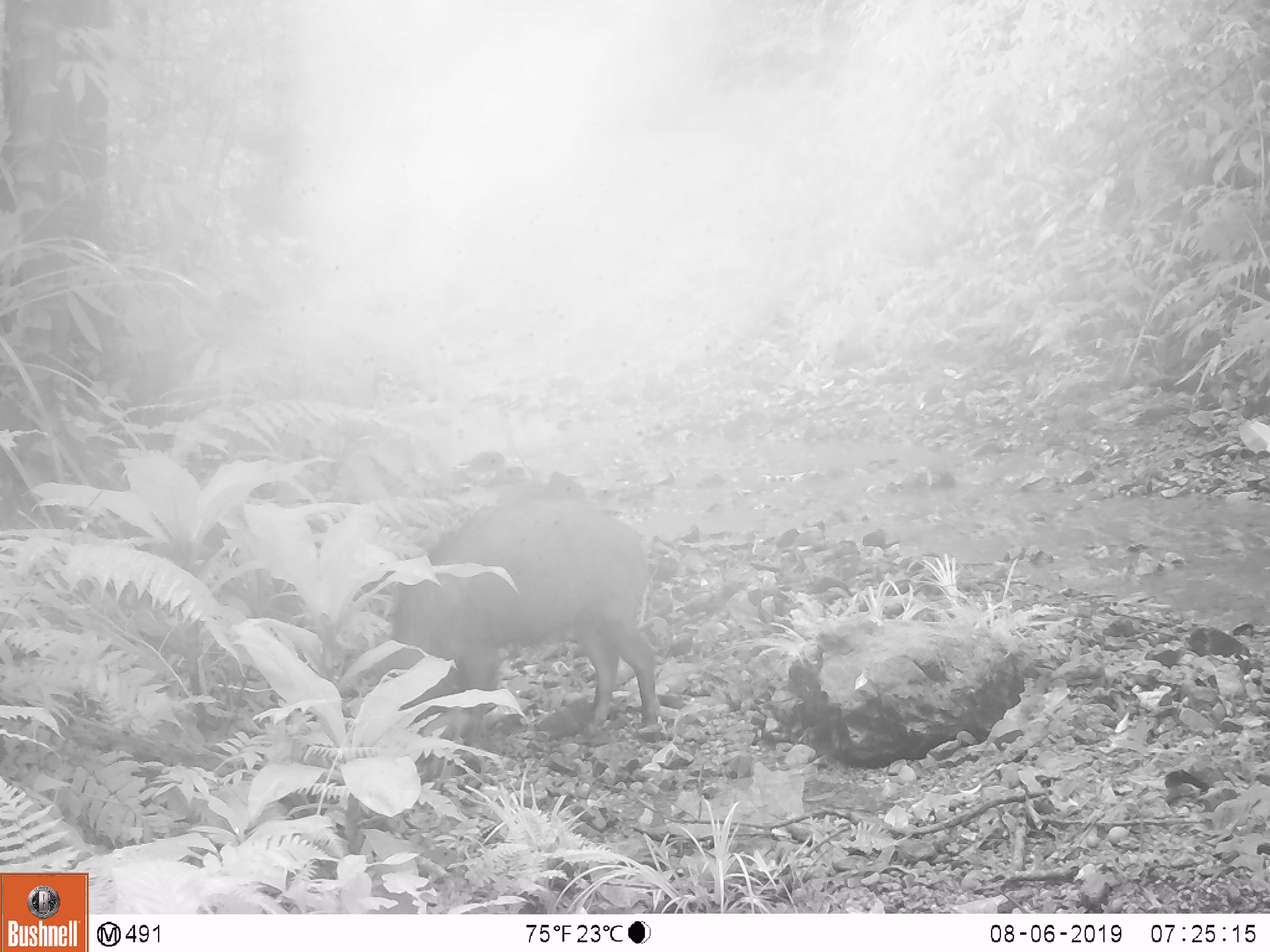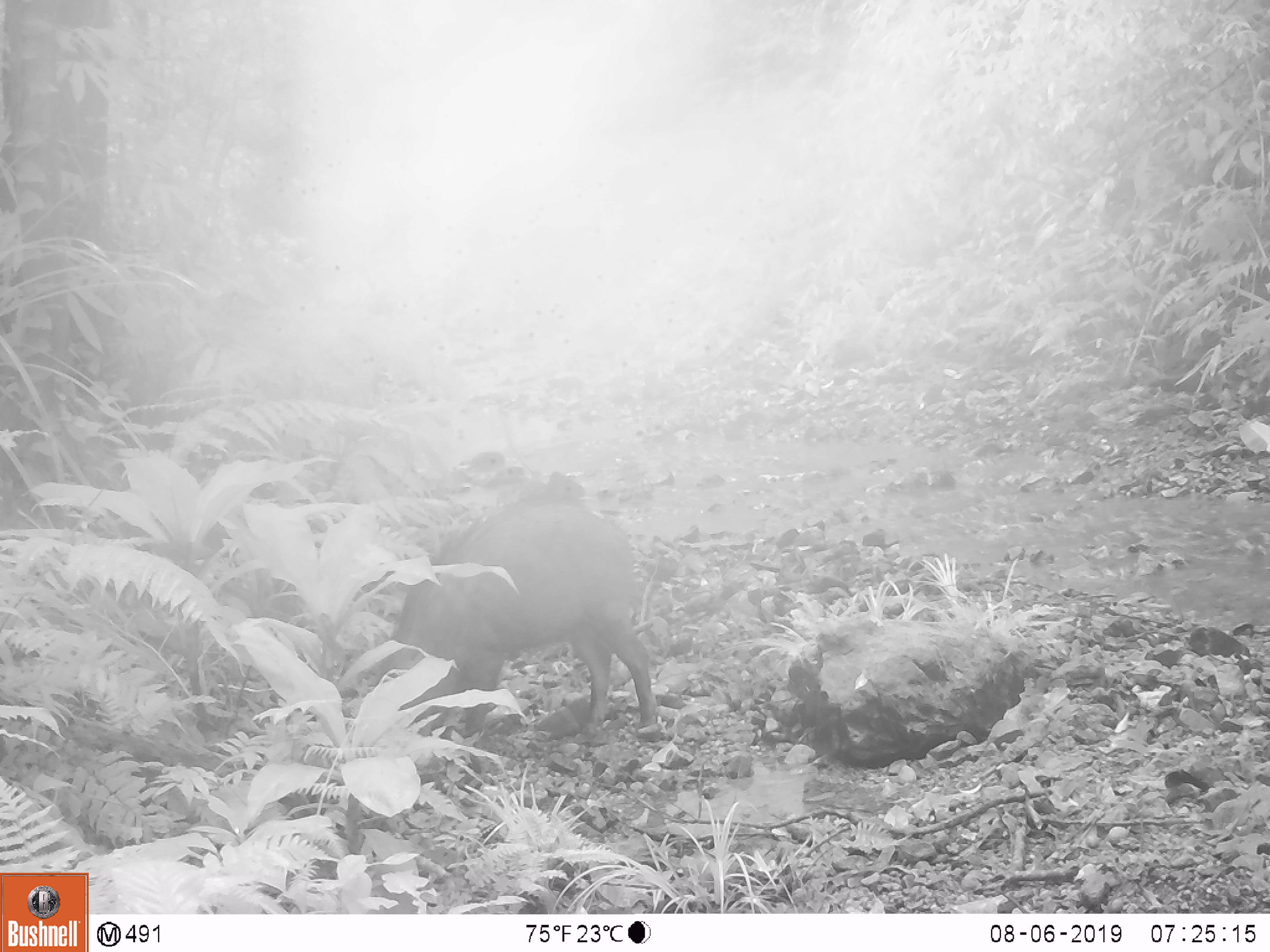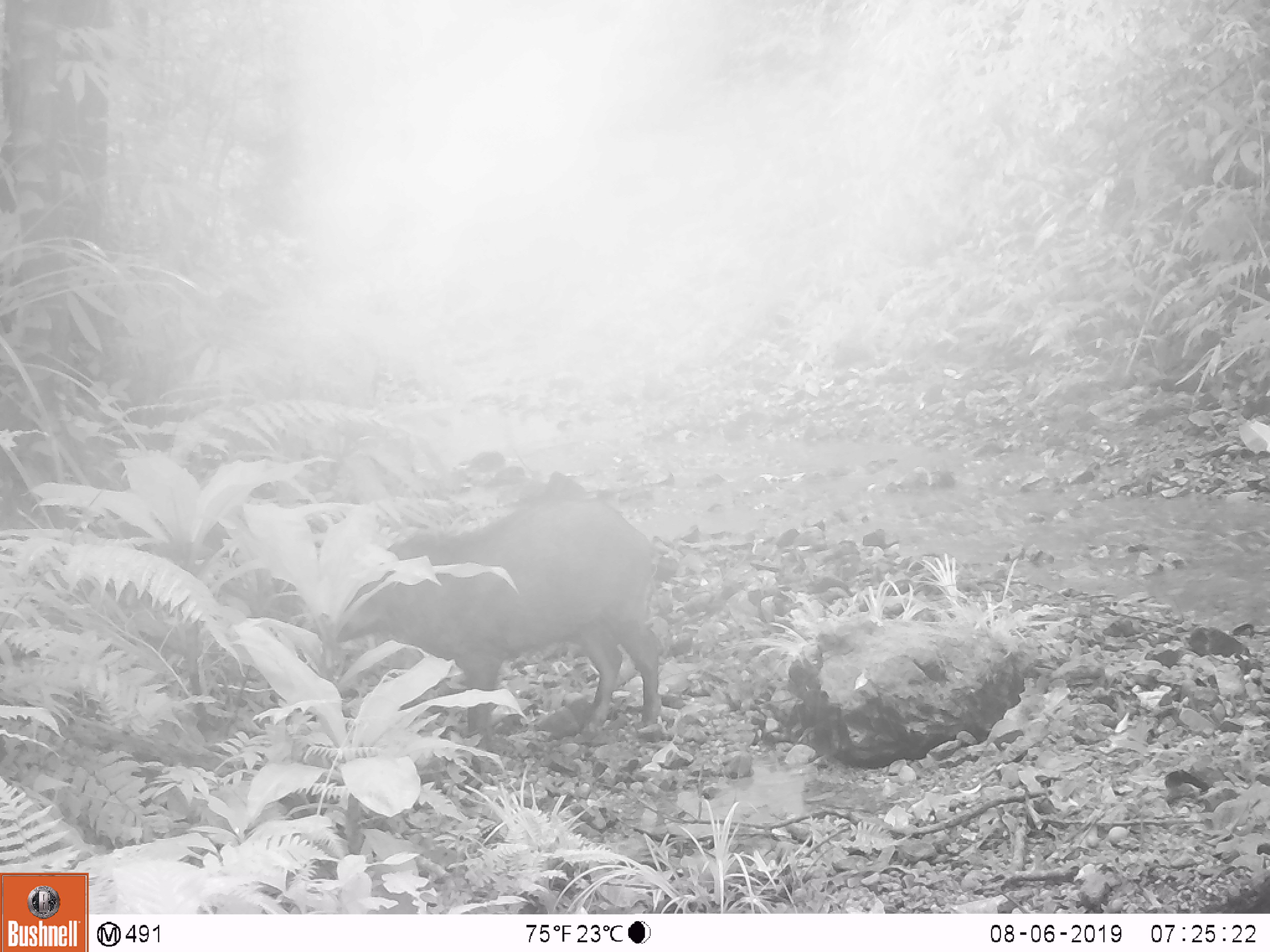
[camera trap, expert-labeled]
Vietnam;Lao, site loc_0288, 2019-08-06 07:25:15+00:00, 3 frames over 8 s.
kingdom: Animalia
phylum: Chordata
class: Mammalia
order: Artiodactyla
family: Suidae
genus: Sus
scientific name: Sus scrofa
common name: eurasian wild pig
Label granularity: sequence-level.